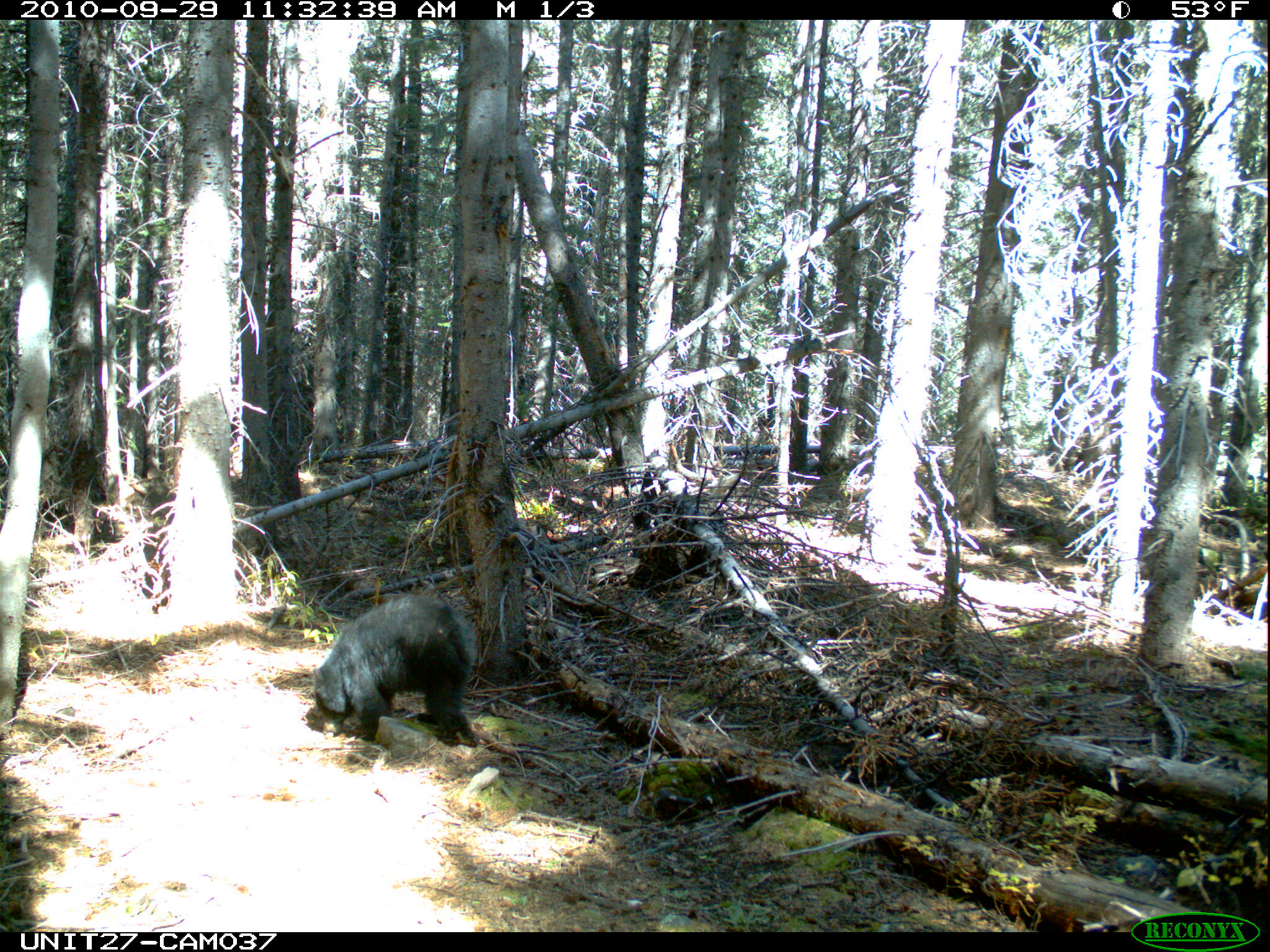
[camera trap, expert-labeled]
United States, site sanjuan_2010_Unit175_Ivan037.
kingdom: Animalia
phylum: Chordata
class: Mammalia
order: Carnivora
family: Ursidae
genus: Ursus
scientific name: Ursus americanus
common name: american black bear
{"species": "Ursus americanus (american black bear)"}